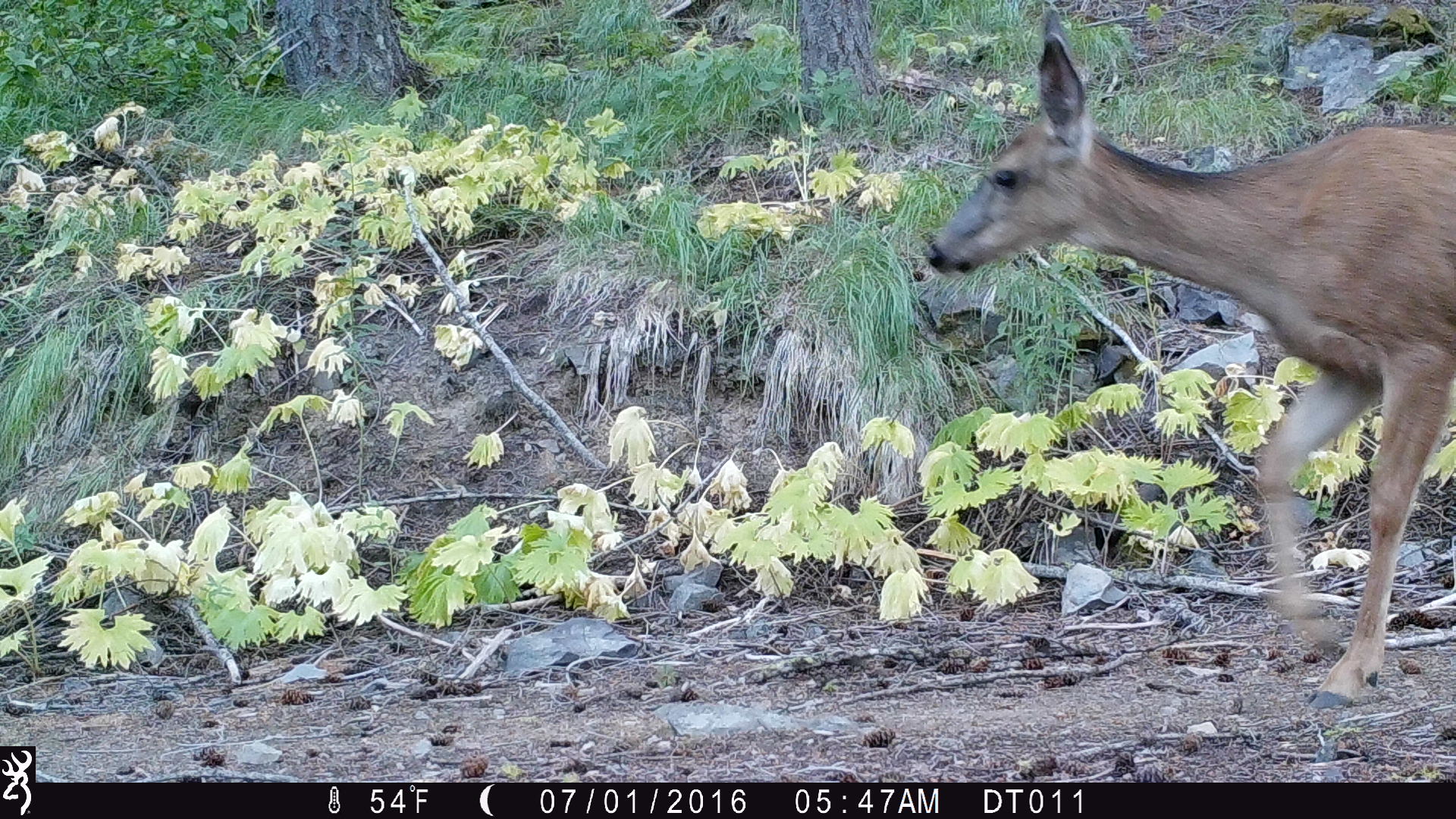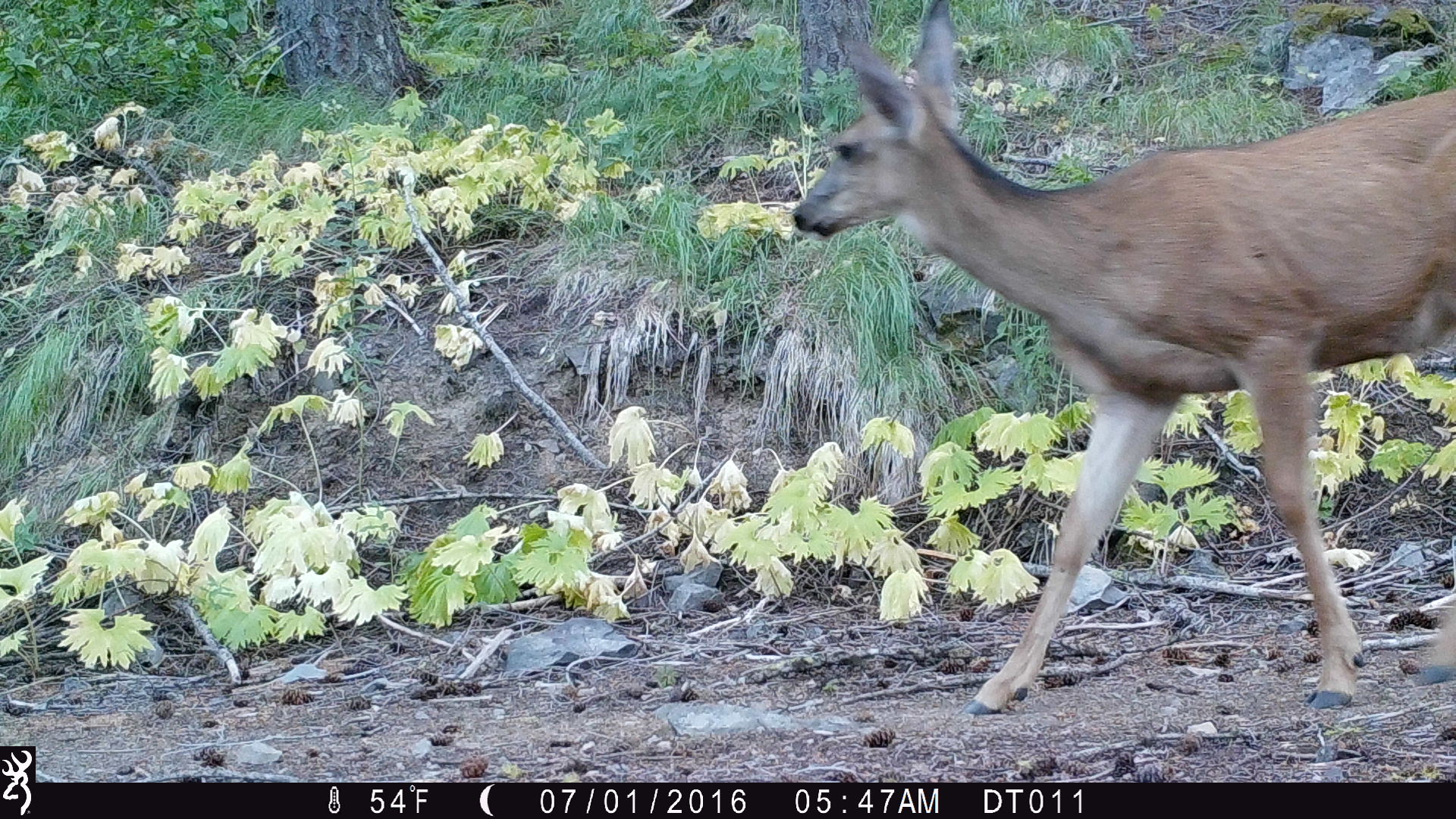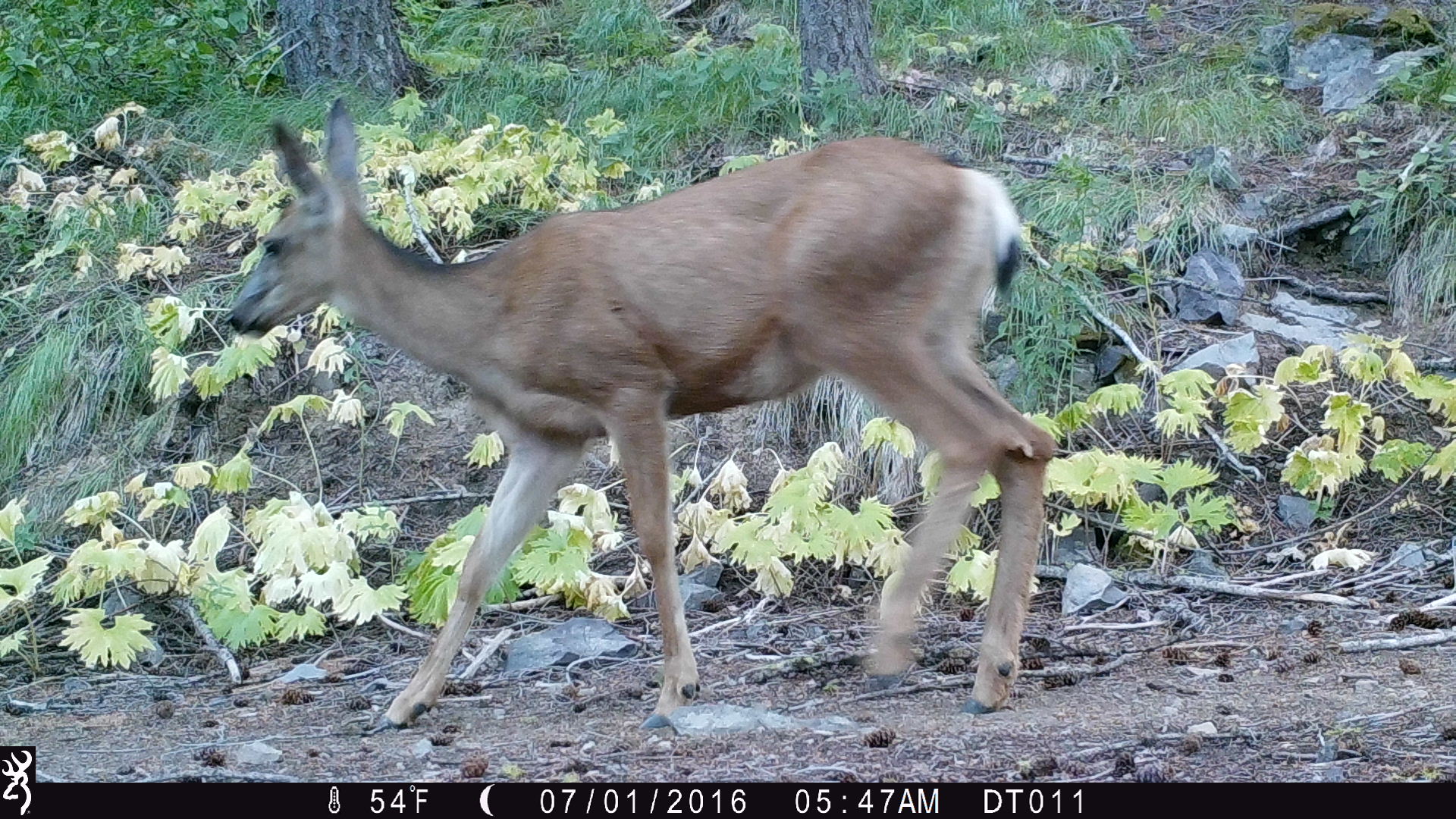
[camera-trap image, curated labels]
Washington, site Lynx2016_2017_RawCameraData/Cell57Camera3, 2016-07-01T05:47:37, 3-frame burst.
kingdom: Animalia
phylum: Chordata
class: Mammalia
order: Artiodactyla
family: Cervidae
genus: Odocoileus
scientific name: Odocoileus hemionus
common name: mule deer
Odocoileus hemionus (mule deer). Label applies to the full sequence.